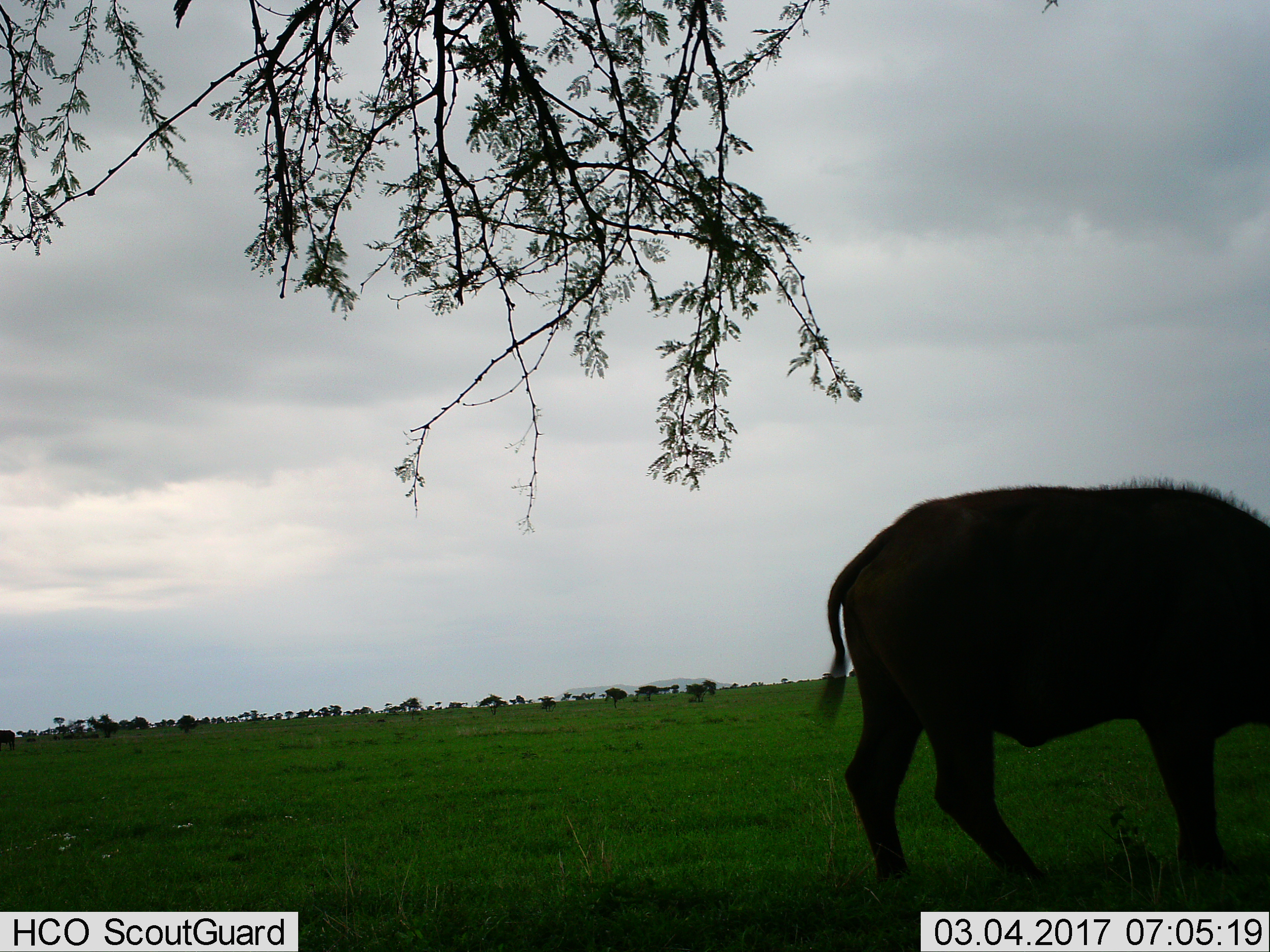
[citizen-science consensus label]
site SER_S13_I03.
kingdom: Animalia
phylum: Chordata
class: Mammalia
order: Artiodactyla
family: Bovidae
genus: Syncerus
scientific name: Syncerus caffer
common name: african buffalo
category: buffalo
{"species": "buffalo (african buffalo) (Syncerus caffer)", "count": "1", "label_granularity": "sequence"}